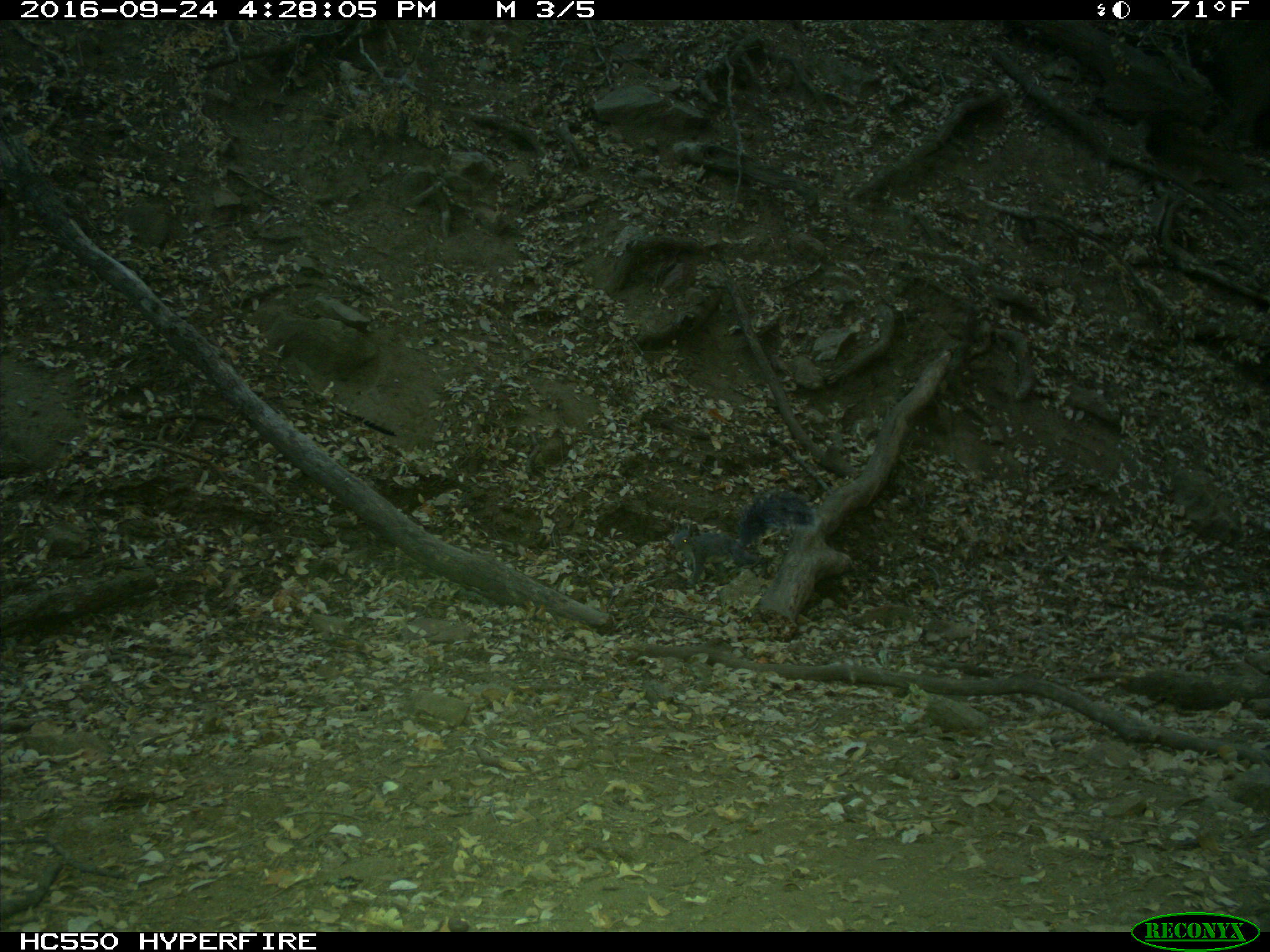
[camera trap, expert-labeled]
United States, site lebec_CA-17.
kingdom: Animalia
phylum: Chordata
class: Mammalia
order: Rodentia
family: Sciuridae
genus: Sciurus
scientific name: Sciurus carolinensis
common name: eastern gray squirrel